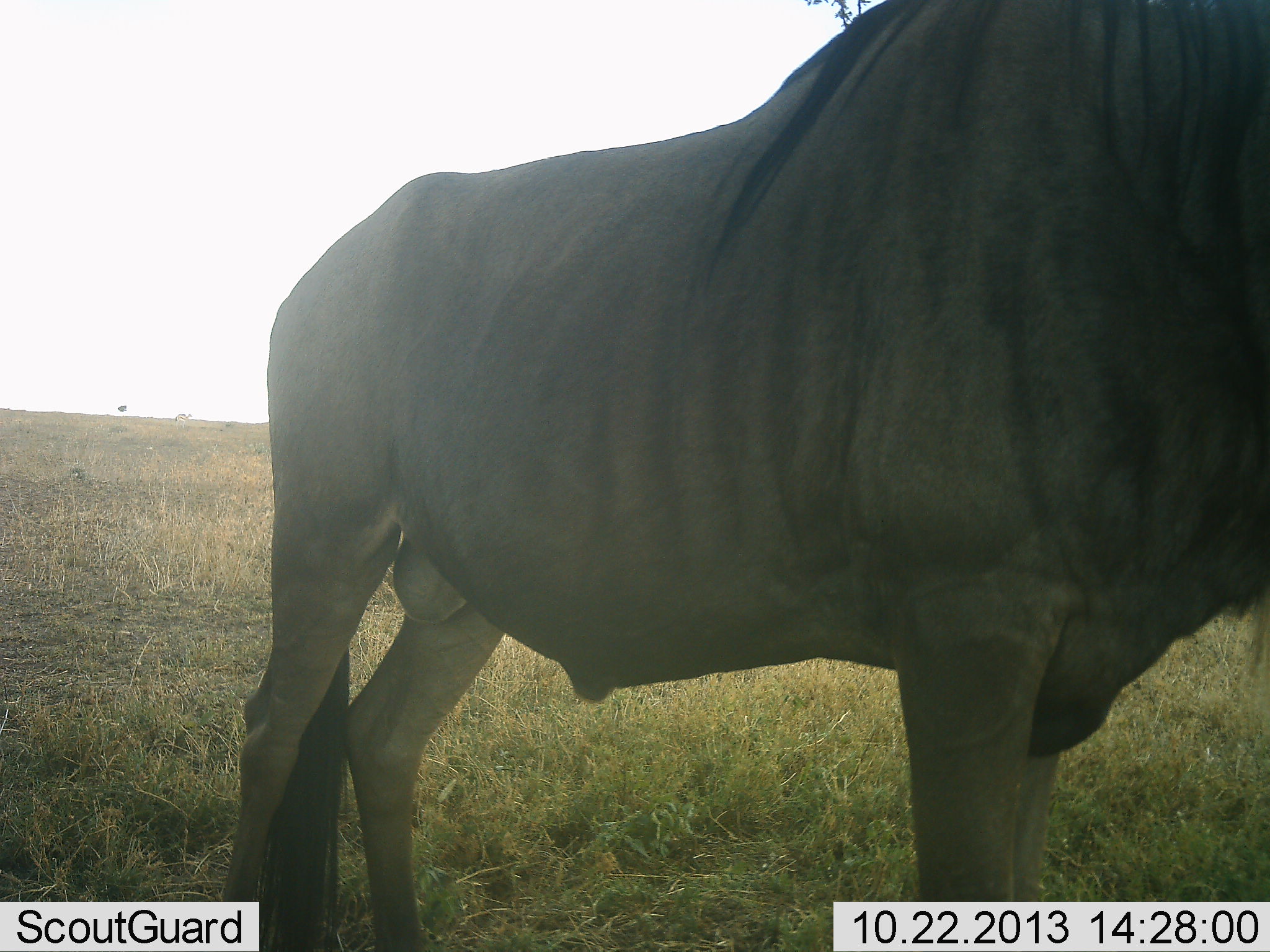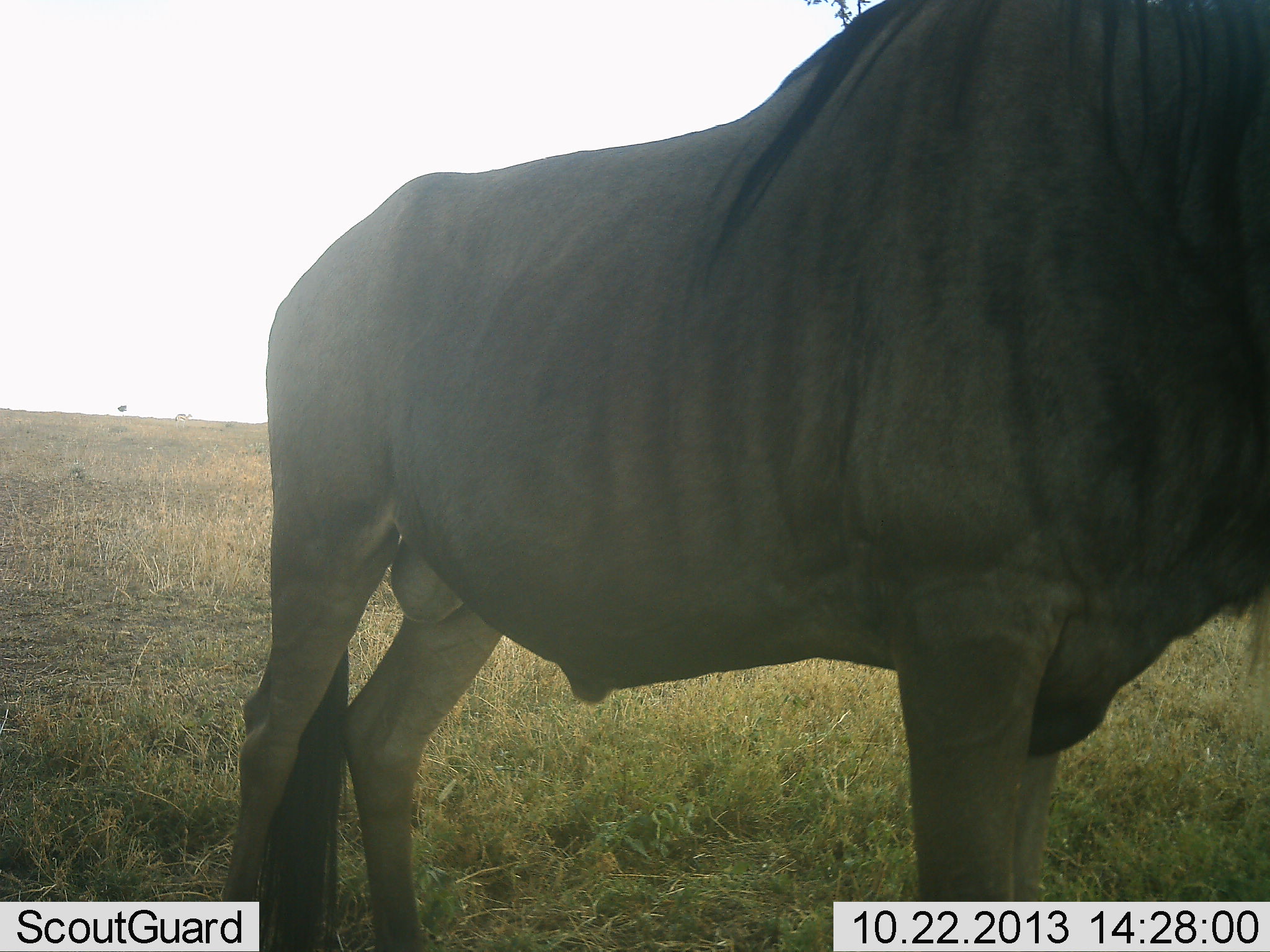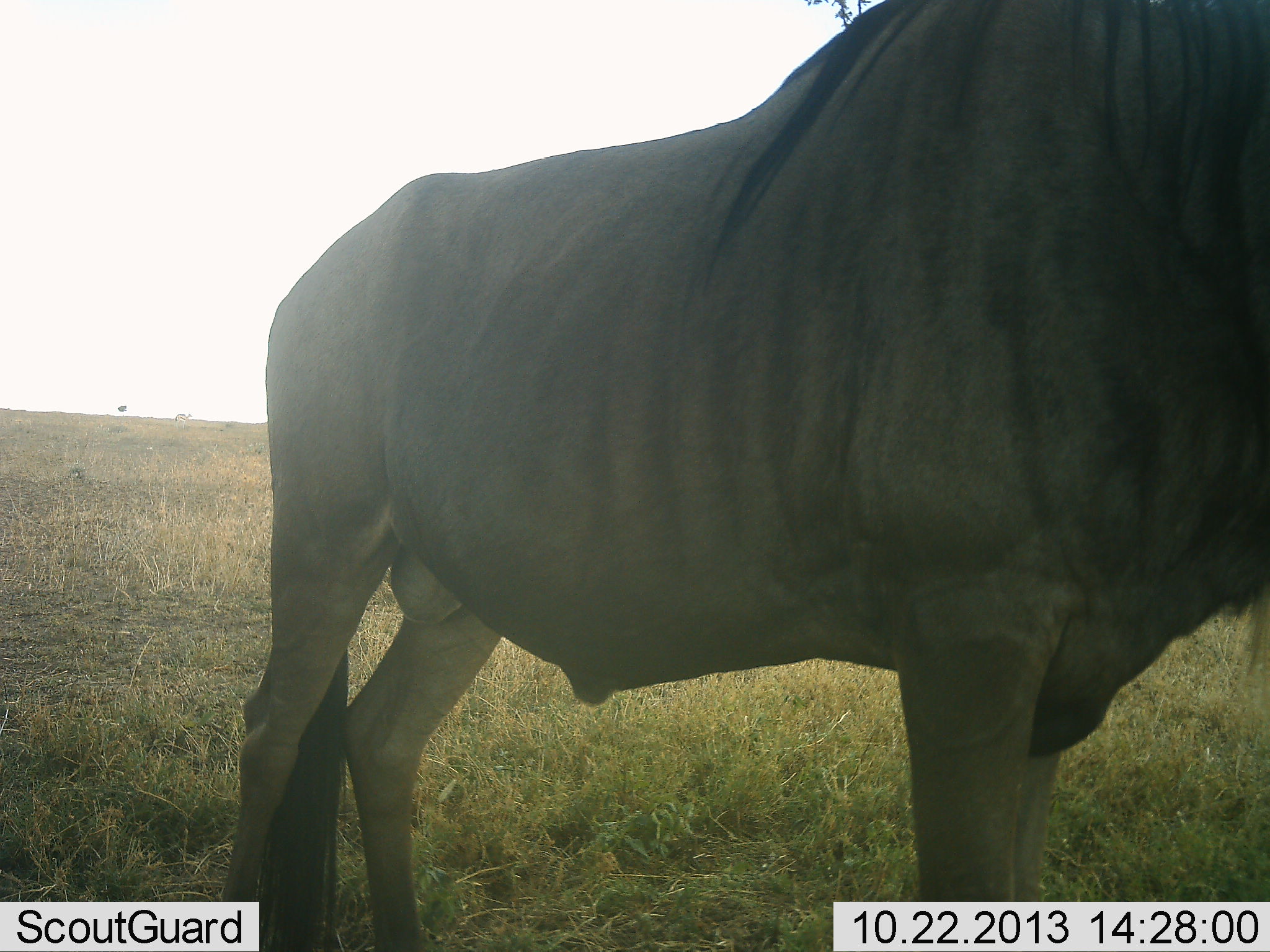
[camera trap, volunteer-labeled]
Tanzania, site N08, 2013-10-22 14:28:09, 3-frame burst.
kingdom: Animalia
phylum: Chordata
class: Mammalia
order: Artiodactyla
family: Bovidae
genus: Connochaetes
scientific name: Connochaetes taurinus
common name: blue wildebeest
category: wildebeest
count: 1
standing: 94%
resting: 0%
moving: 0%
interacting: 0%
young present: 0%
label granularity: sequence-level